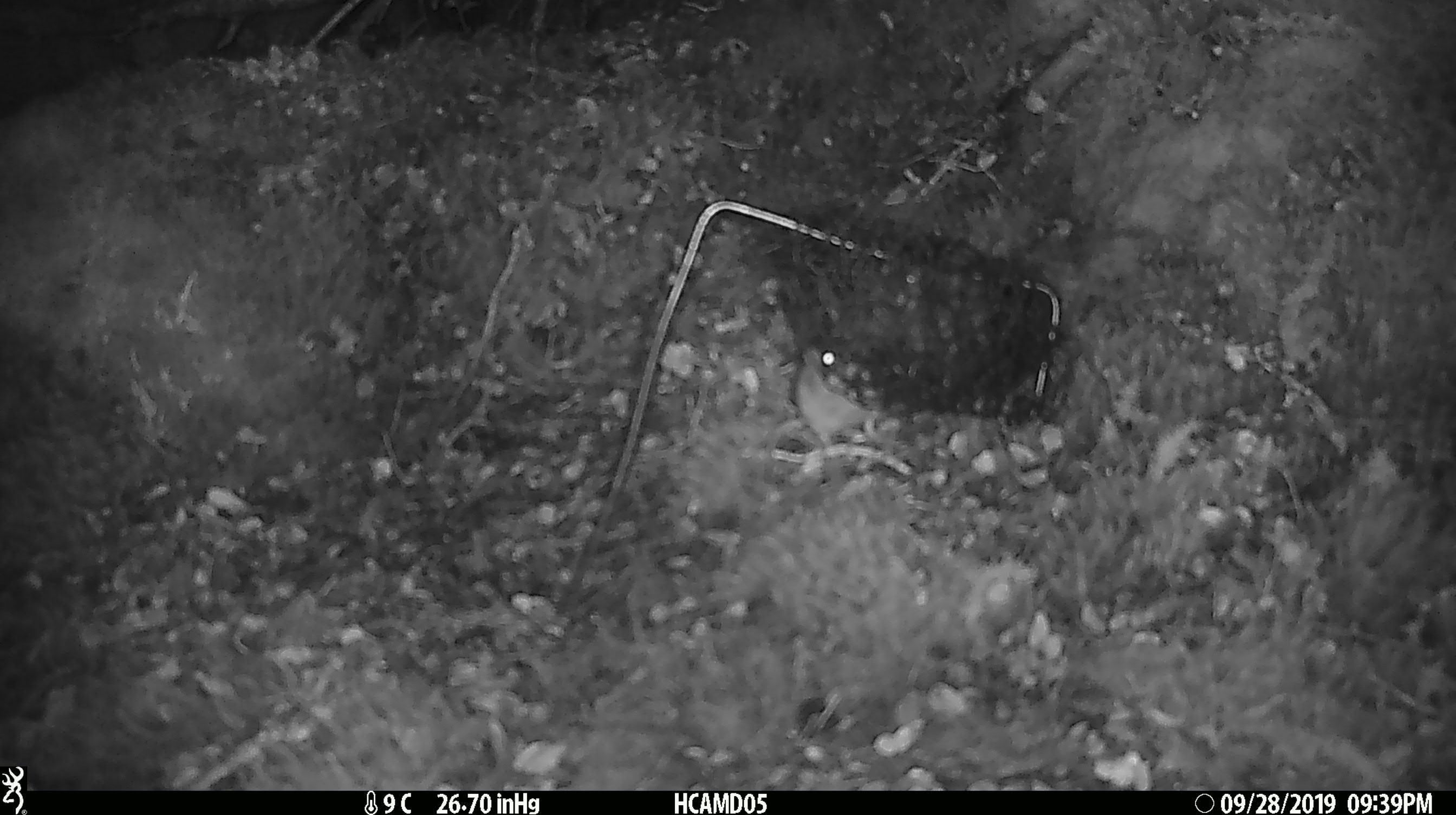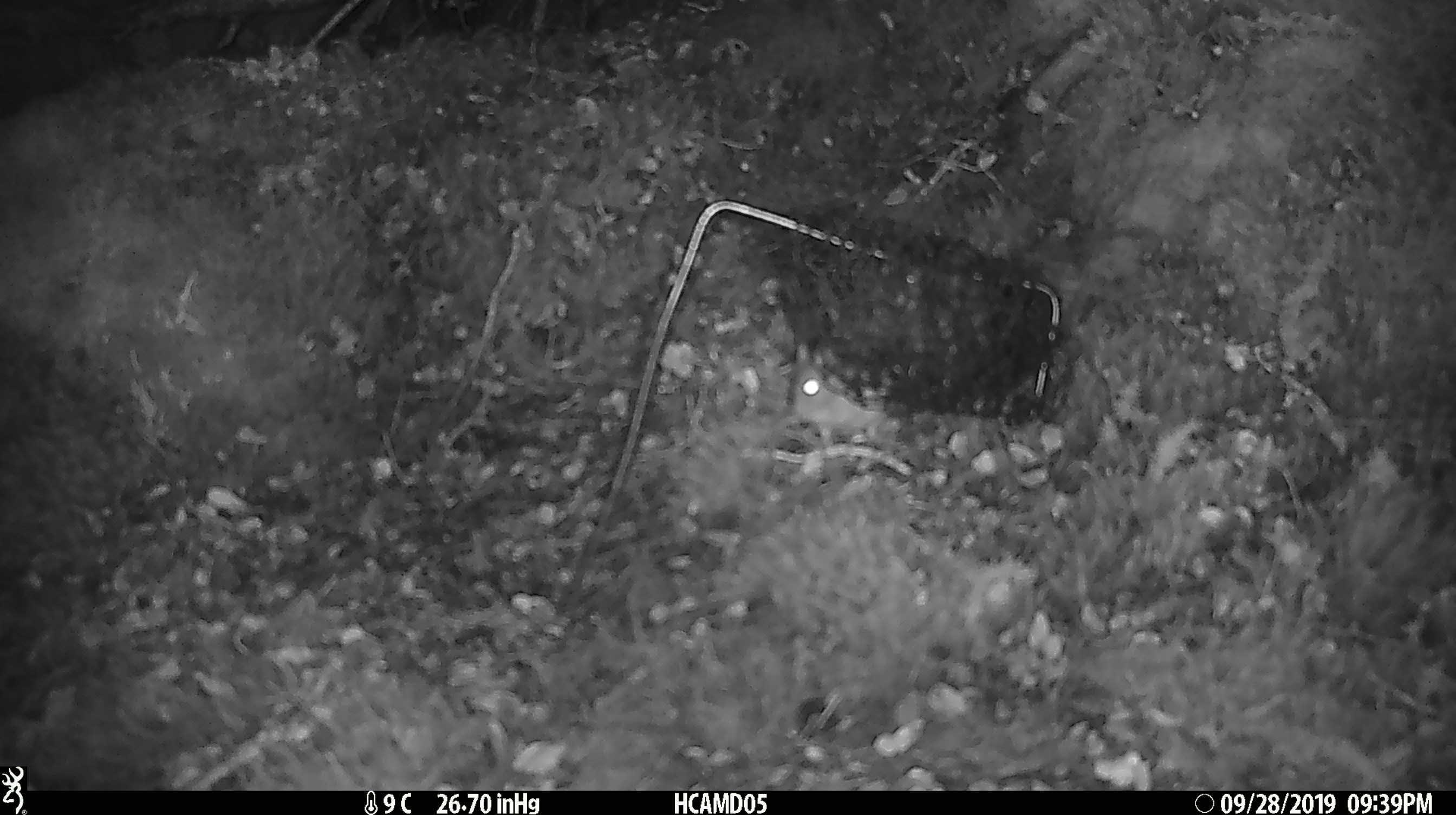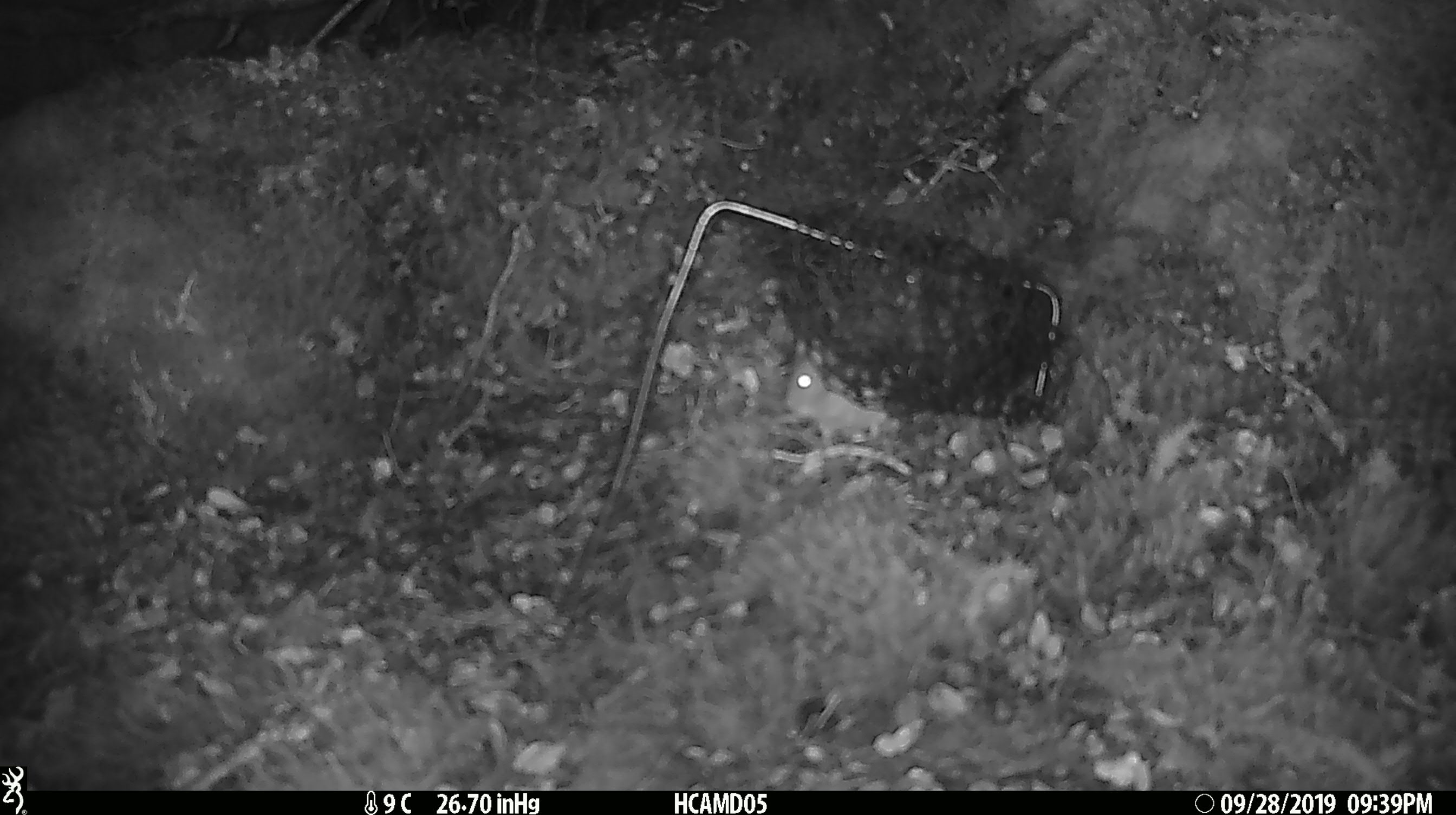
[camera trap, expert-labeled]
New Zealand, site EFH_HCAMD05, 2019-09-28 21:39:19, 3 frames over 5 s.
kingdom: Animalia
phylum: Chordata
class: Mammalia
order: Rodentia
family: Muridae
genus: Mus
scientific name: Mus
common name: mouse